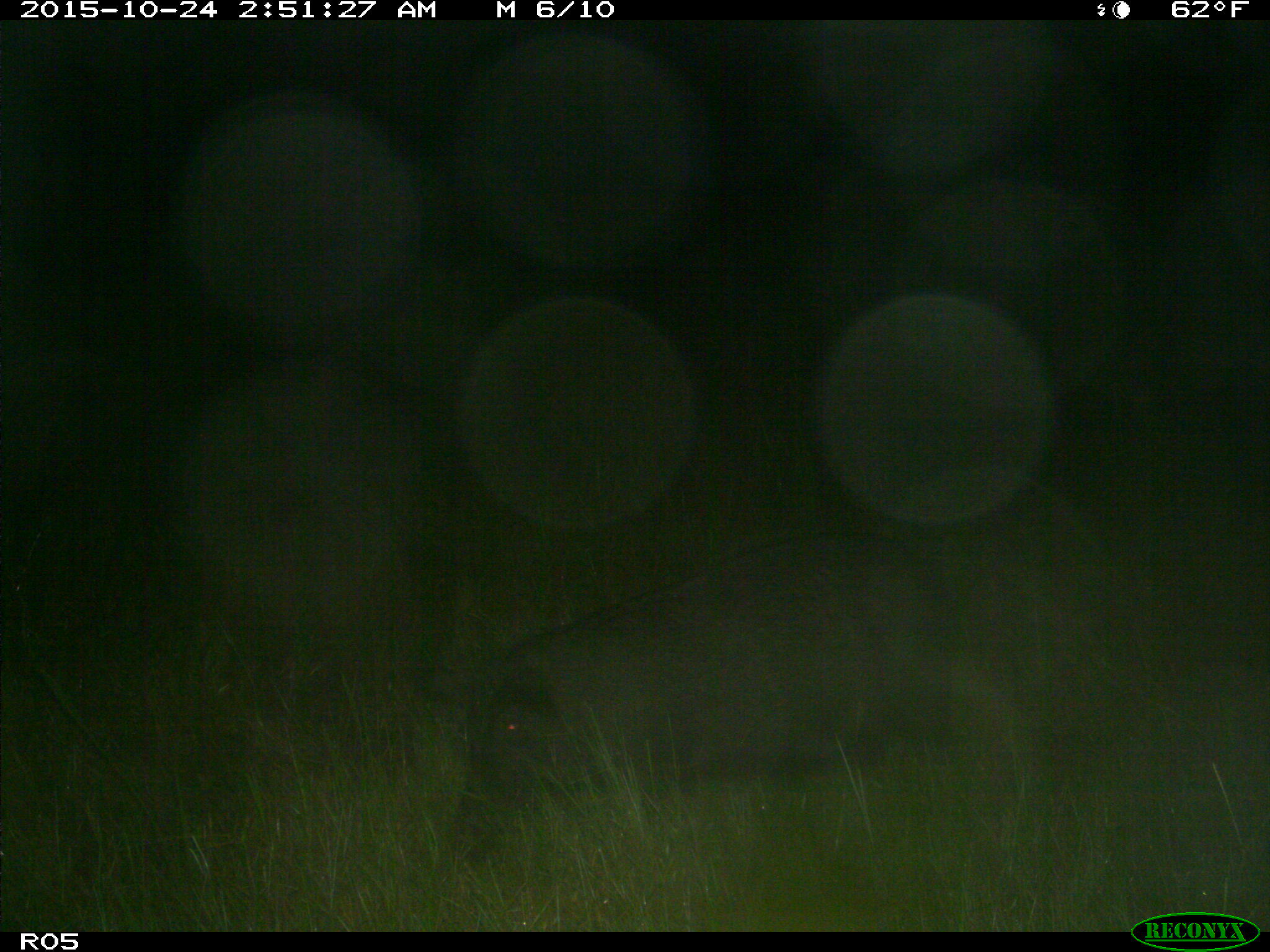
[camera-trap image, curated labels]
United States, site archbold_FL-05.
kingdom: Animalia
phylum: Chordata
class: Mammalia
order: Artiodactyla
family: Suidae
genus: Sus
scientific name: Sus scrofa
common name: wild boar